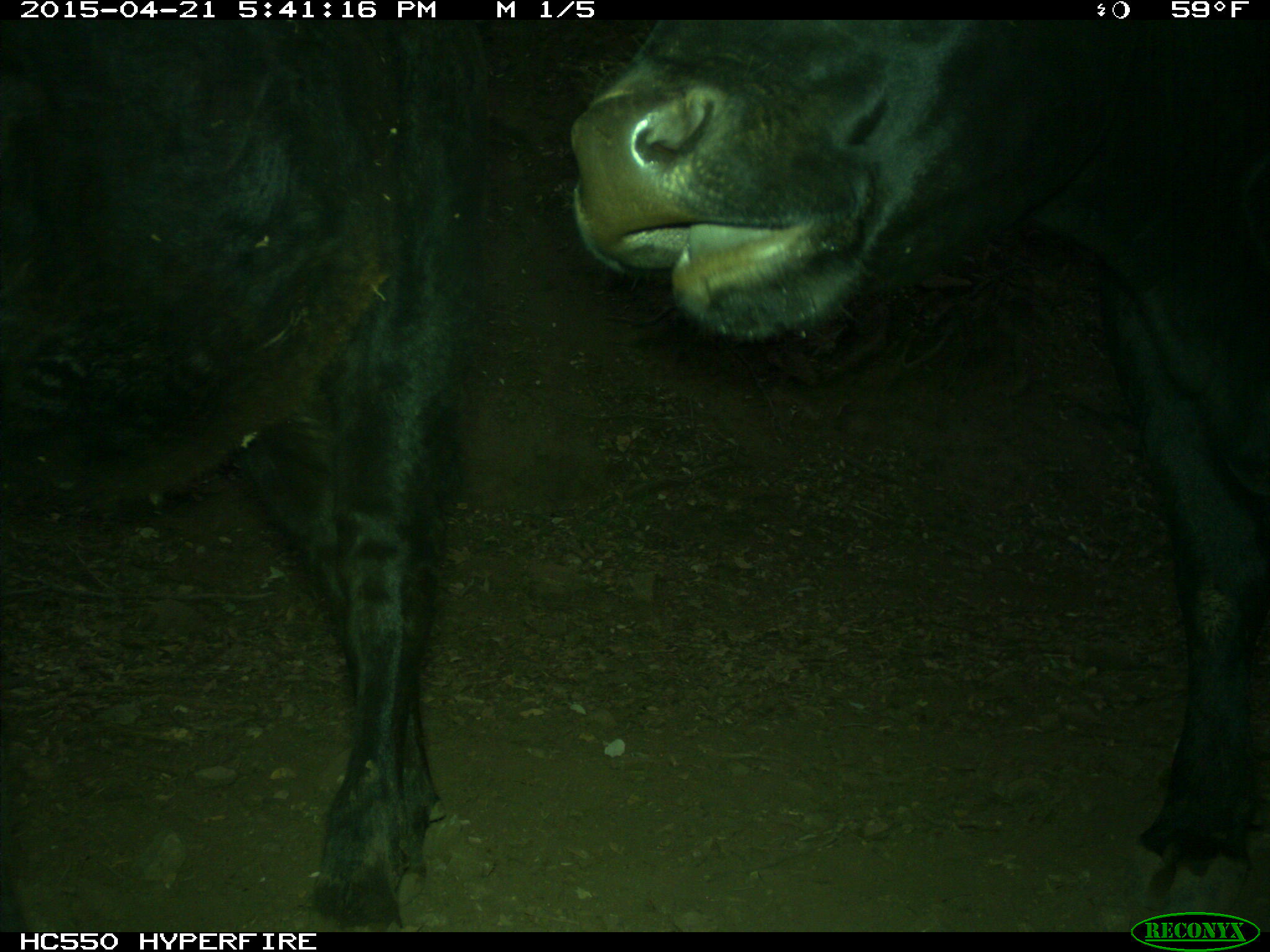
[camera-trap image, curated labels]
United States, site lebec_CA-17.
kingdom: Animalia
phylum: Chordata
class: Mammalia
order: Artiodactyla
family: Bovidae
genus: Bos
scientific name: Bos taurus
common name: domestic cow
Bos taurus (domestic cow).